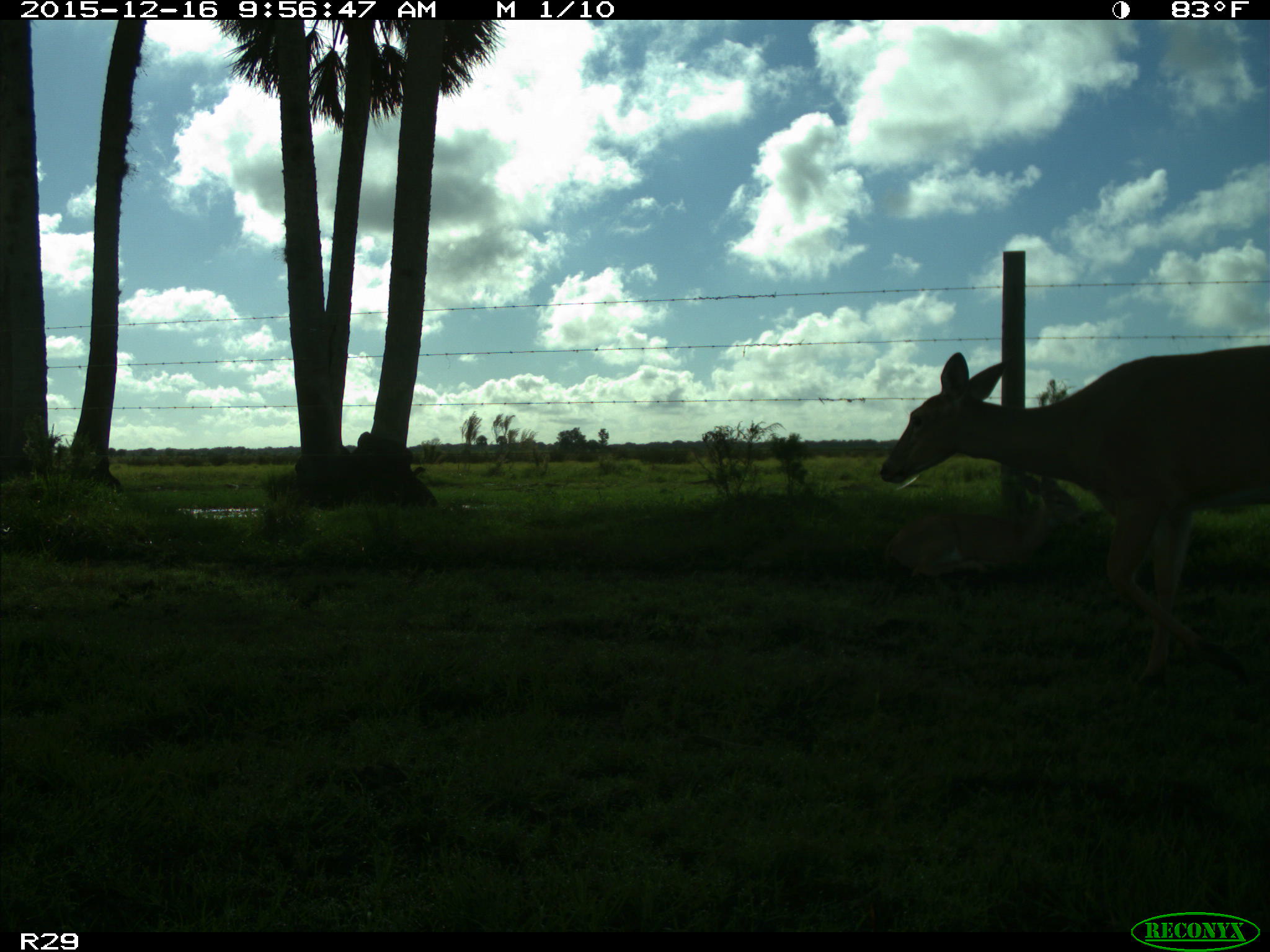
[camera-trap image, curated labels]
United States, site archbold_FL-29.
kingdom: Animalia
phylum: Chordata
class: Mammalia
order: Artiodactyla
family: Cervidae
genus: Odocoileus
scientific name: Odocoileus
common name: deer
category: unidentified deer